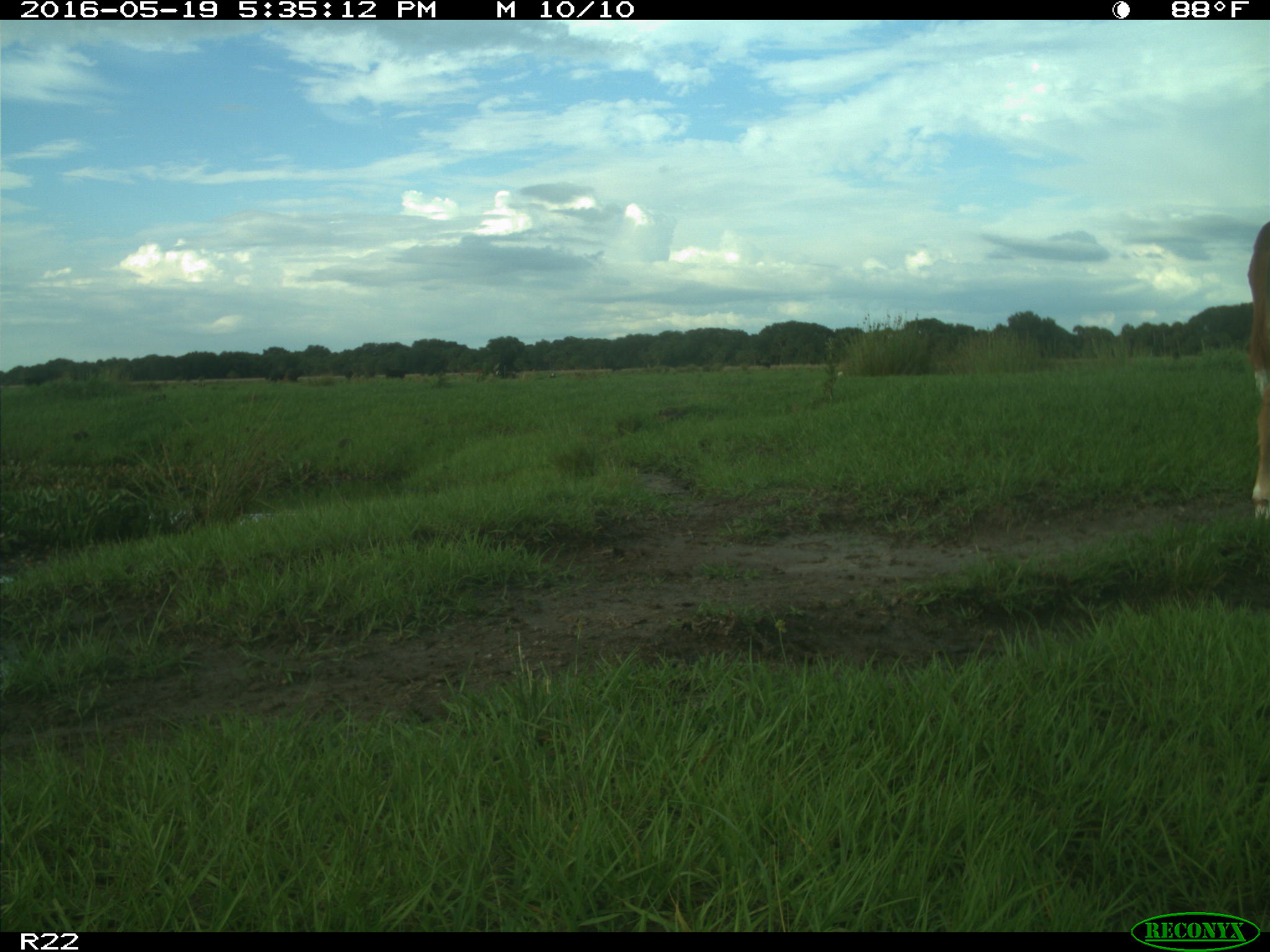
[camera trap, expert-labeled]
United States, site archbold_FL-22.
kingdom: Animalia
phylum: Chordata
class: Mammalia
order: Artiodactyla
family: Bovidae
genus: Bos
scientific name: Bos taurus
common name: domestic cow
Bos taurus (domestic cow).